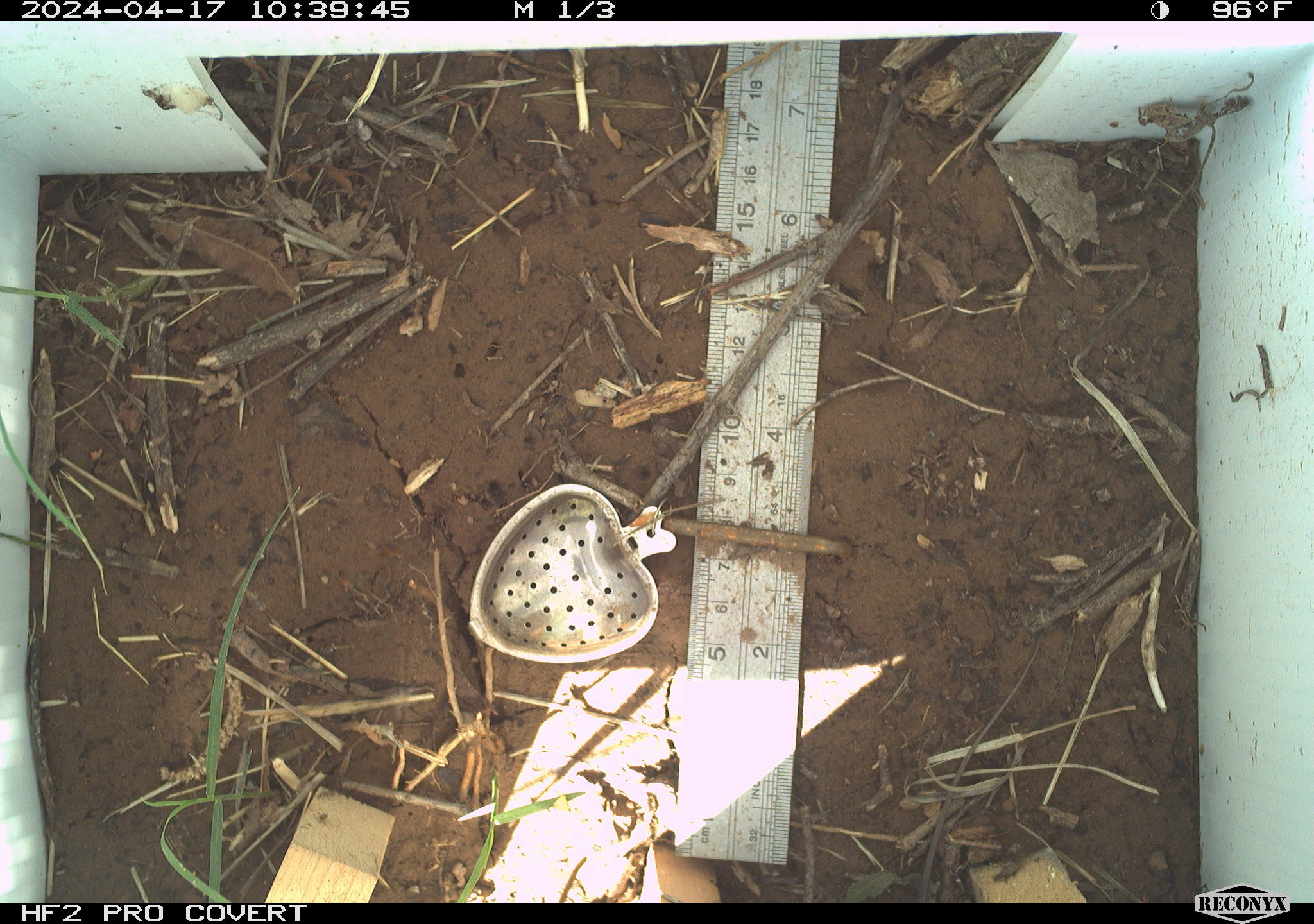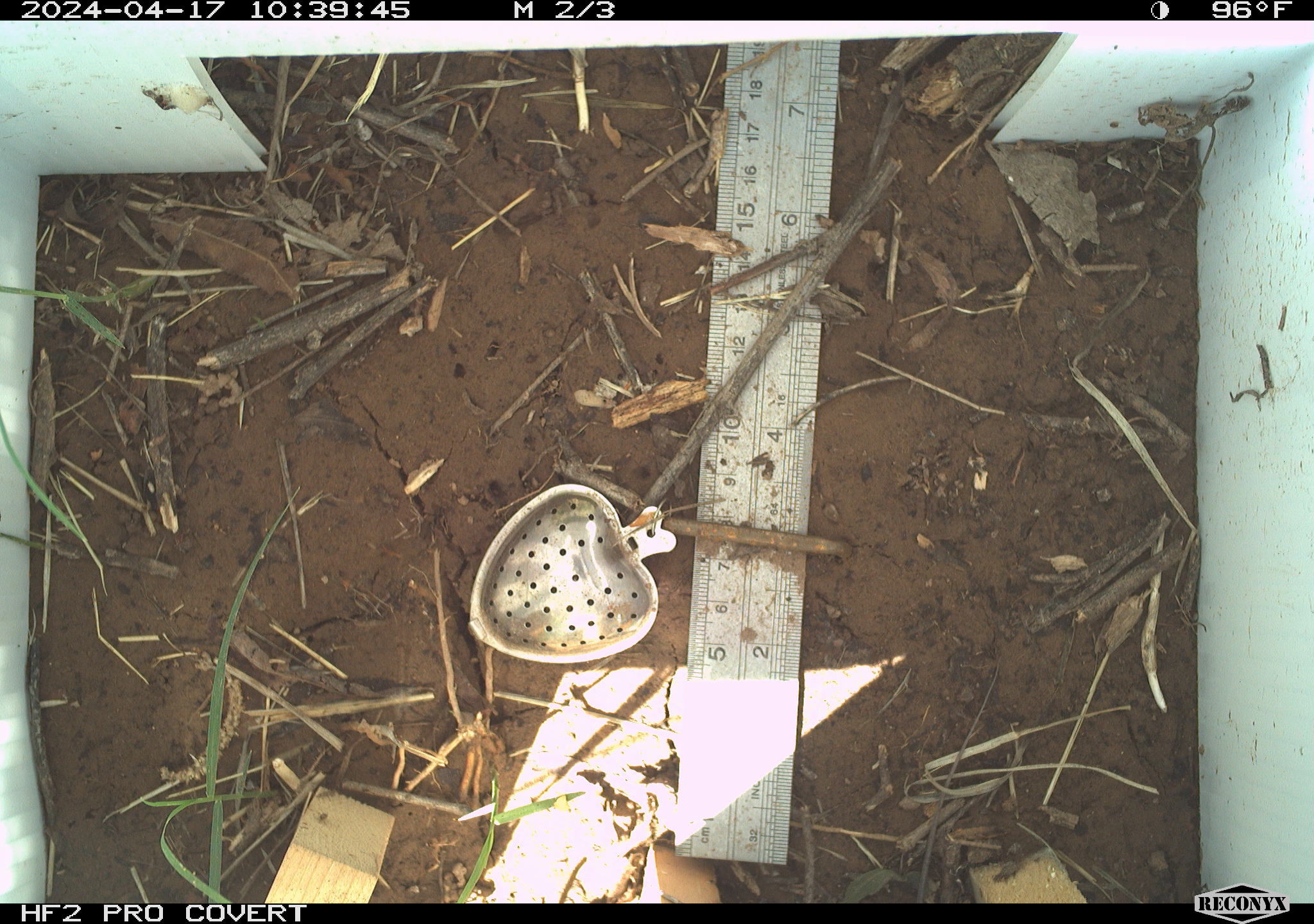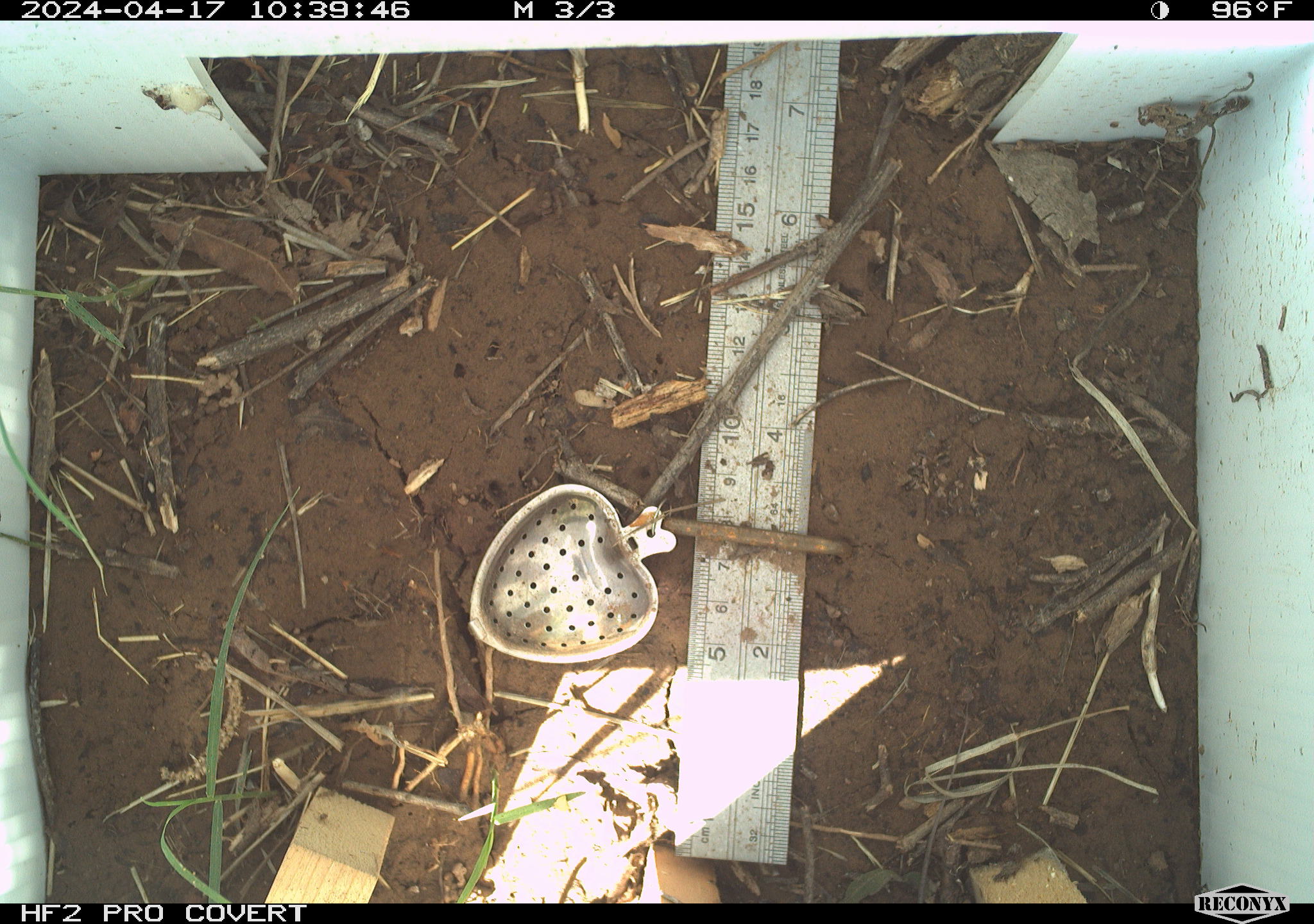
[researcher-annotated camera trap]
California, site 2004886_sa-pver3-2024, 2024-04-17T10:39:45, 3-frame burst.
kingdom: Animalia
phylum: Chordata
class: Reptilia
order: Squamata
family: Teiidae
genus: Aspidoscelis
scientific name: Aspidoscelis tigris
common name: western whiptail